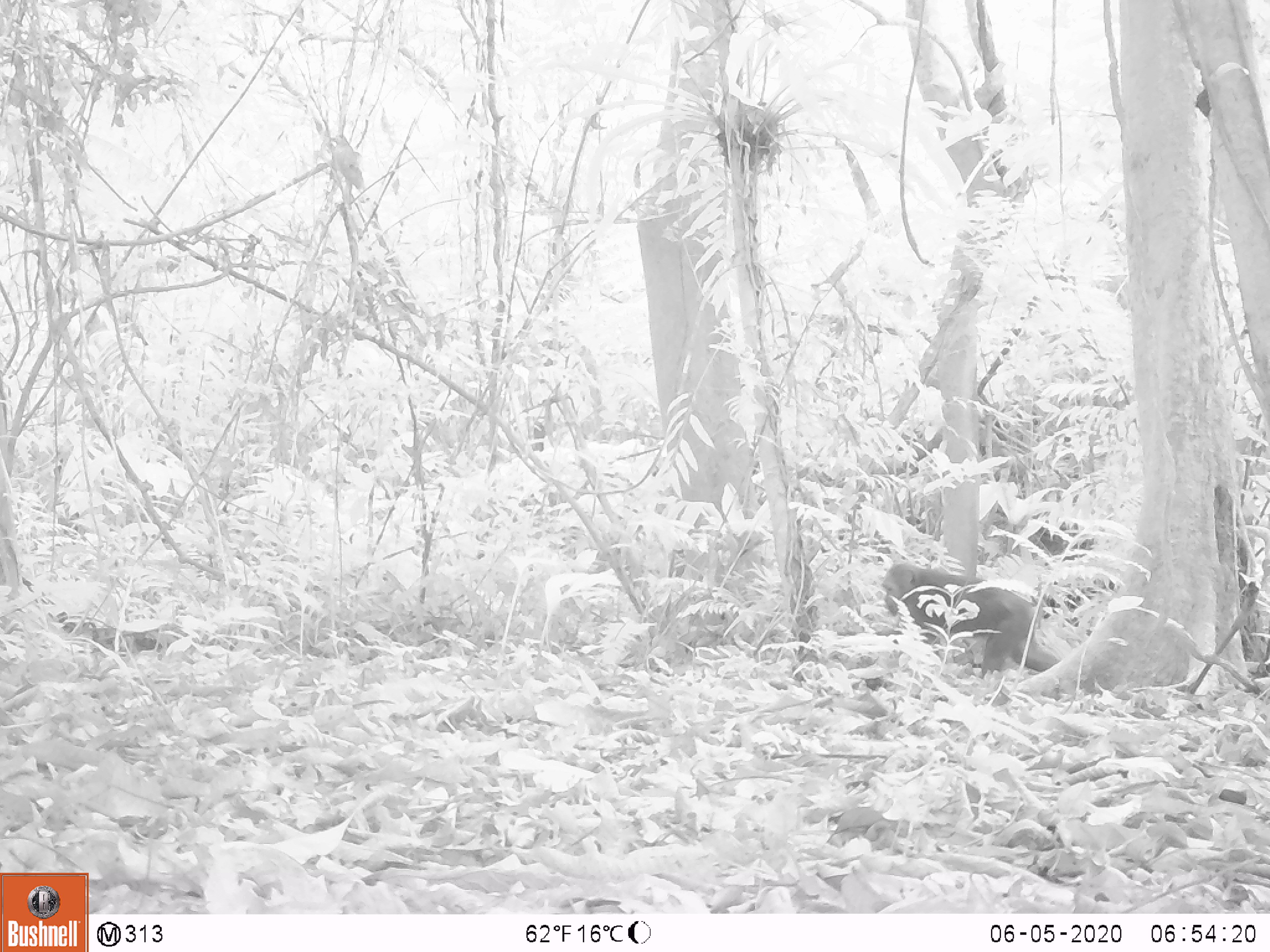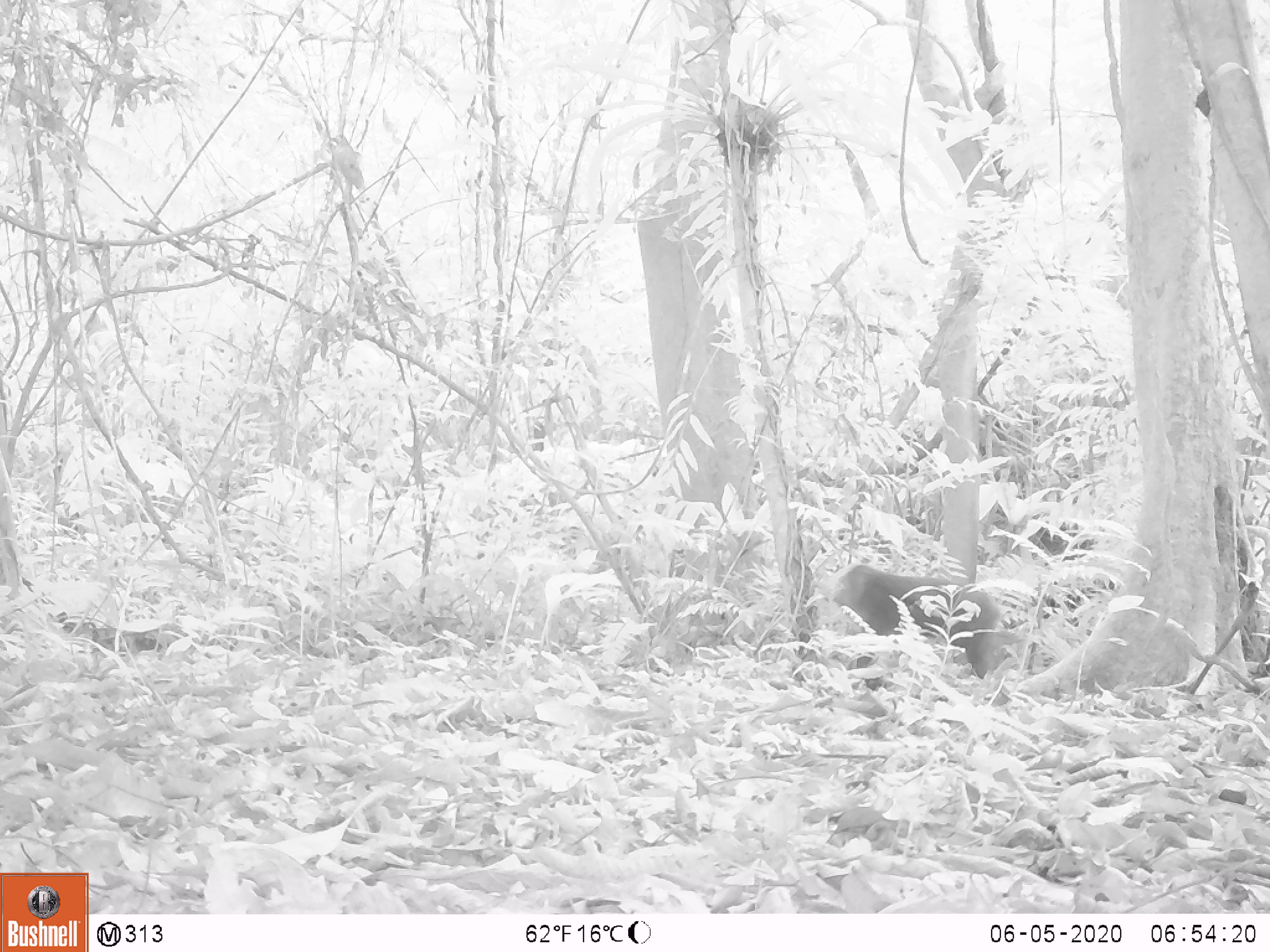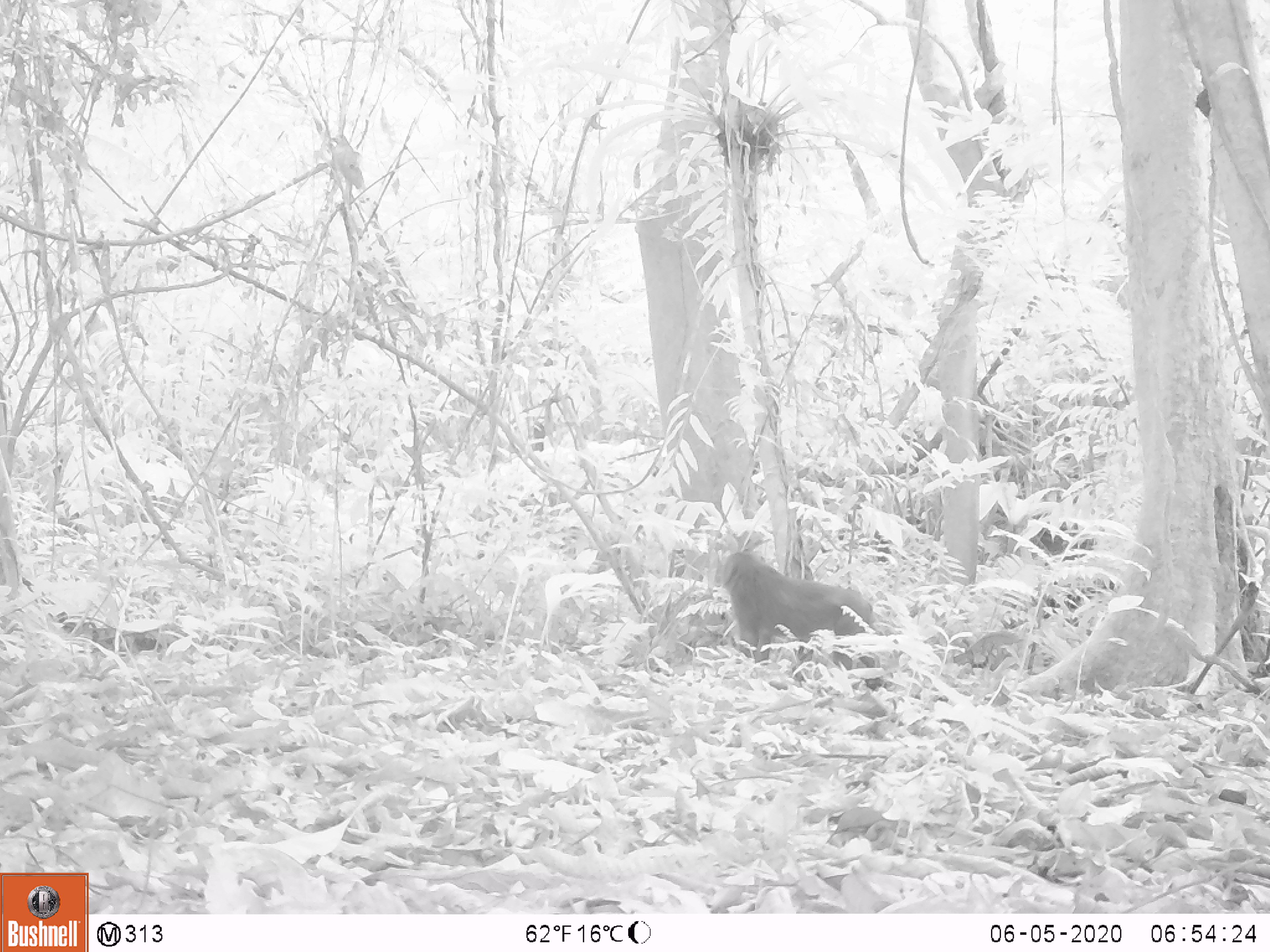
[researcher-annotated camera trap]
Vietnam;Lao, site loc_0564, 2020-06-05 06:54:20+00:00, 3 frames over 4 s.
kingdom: Animalia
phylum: Chordata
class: Mammalia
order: Primates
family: Cercopithecidae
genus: Macaca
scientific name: Macaca arctoides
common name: stump-tailed macaque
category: stump tailed macaque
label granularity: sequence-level